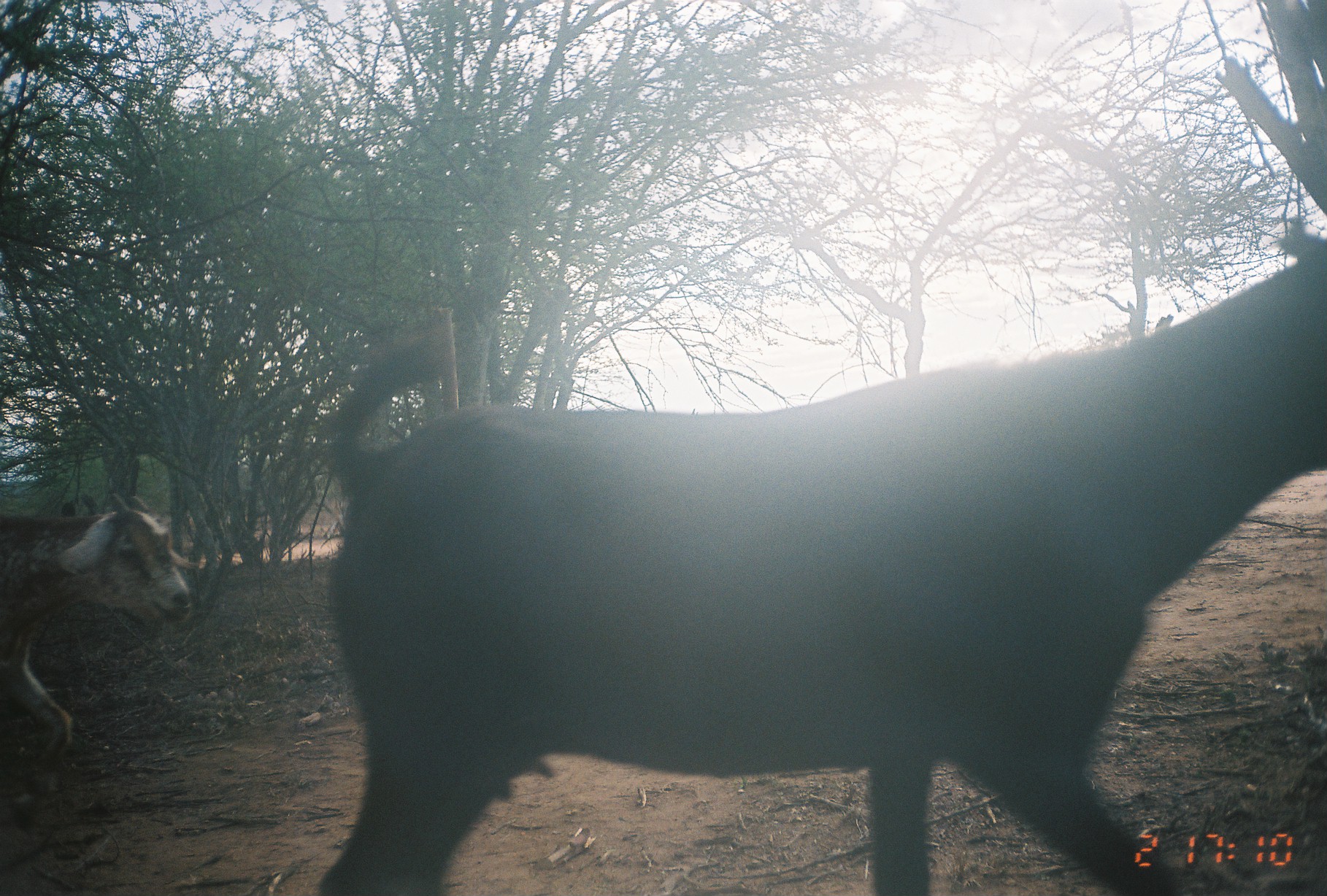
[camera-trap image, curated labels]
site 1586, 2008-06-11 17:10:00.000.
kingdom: Animalia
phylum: Chordata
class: Mammalia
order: Artiodactyla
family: Bovidae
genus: Capra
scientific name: Capra aegagrus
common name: wild goat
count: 2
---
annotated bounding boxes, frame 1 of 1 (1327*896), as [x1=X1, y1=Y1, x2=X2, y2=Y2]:
capra aegagrus: [x1=309, y1=213, x2=1324, y2=893]; [x1=0, y1=490, x2=204, y2=786]